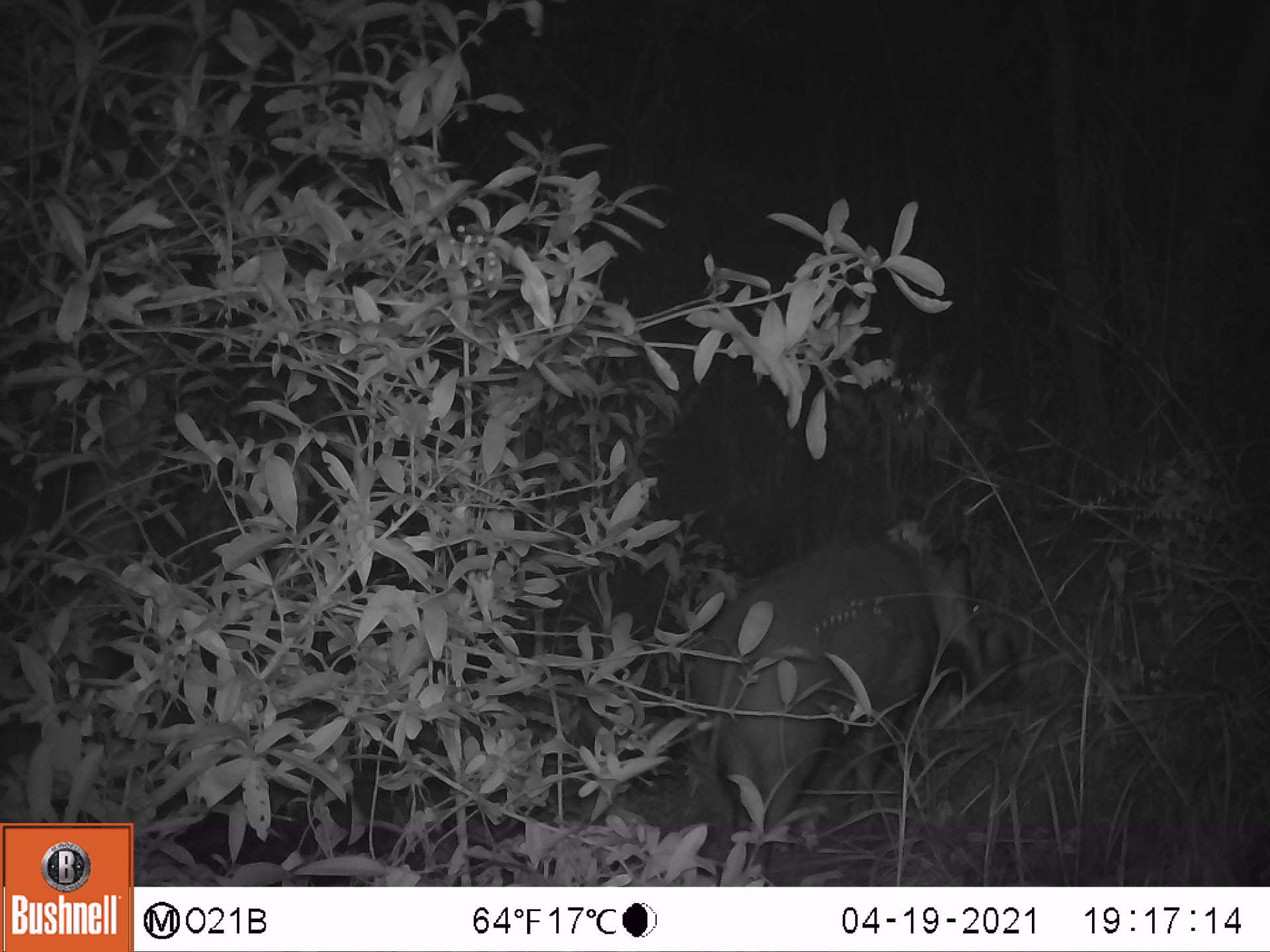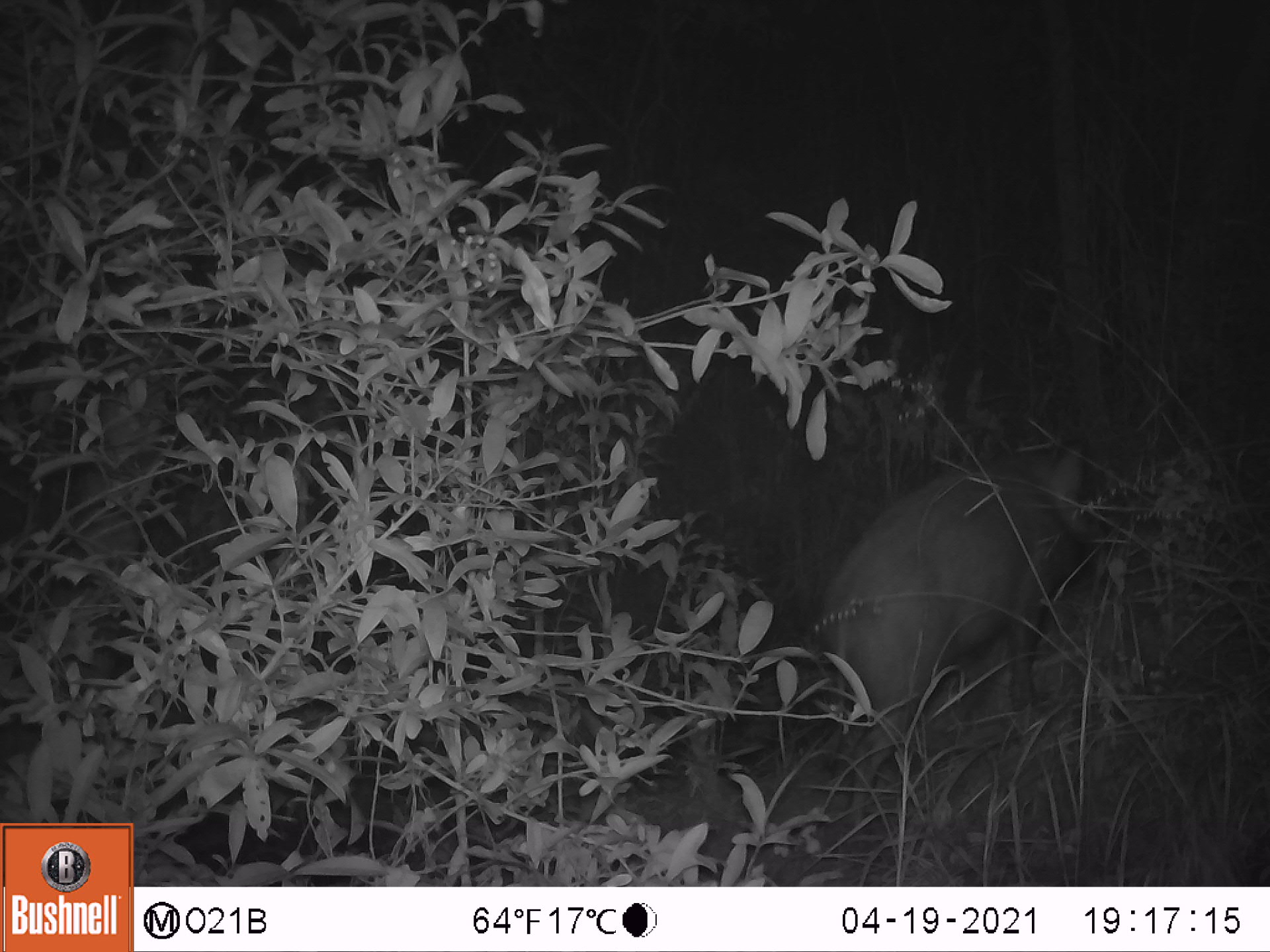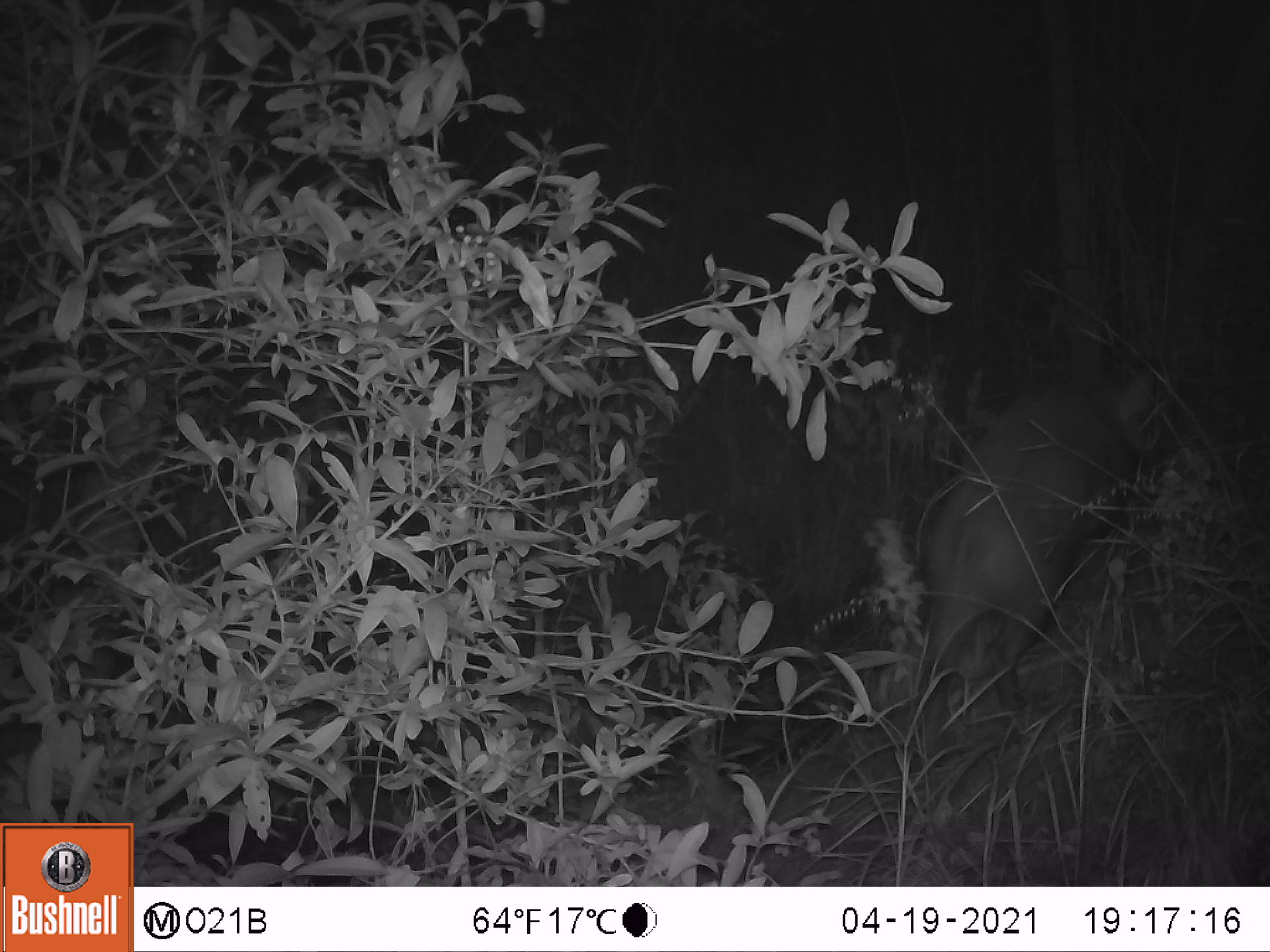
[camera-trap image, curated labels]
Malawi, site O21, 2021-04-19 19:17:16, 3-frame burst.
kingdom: Animalia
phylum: Chordata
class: Mammalia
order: Artiodactyla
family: Suidae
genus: Potamochoerus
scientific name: Potamochoerus larvatus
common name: bushpig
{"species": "bushpig (Potamochoerus larvatus)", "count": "1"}